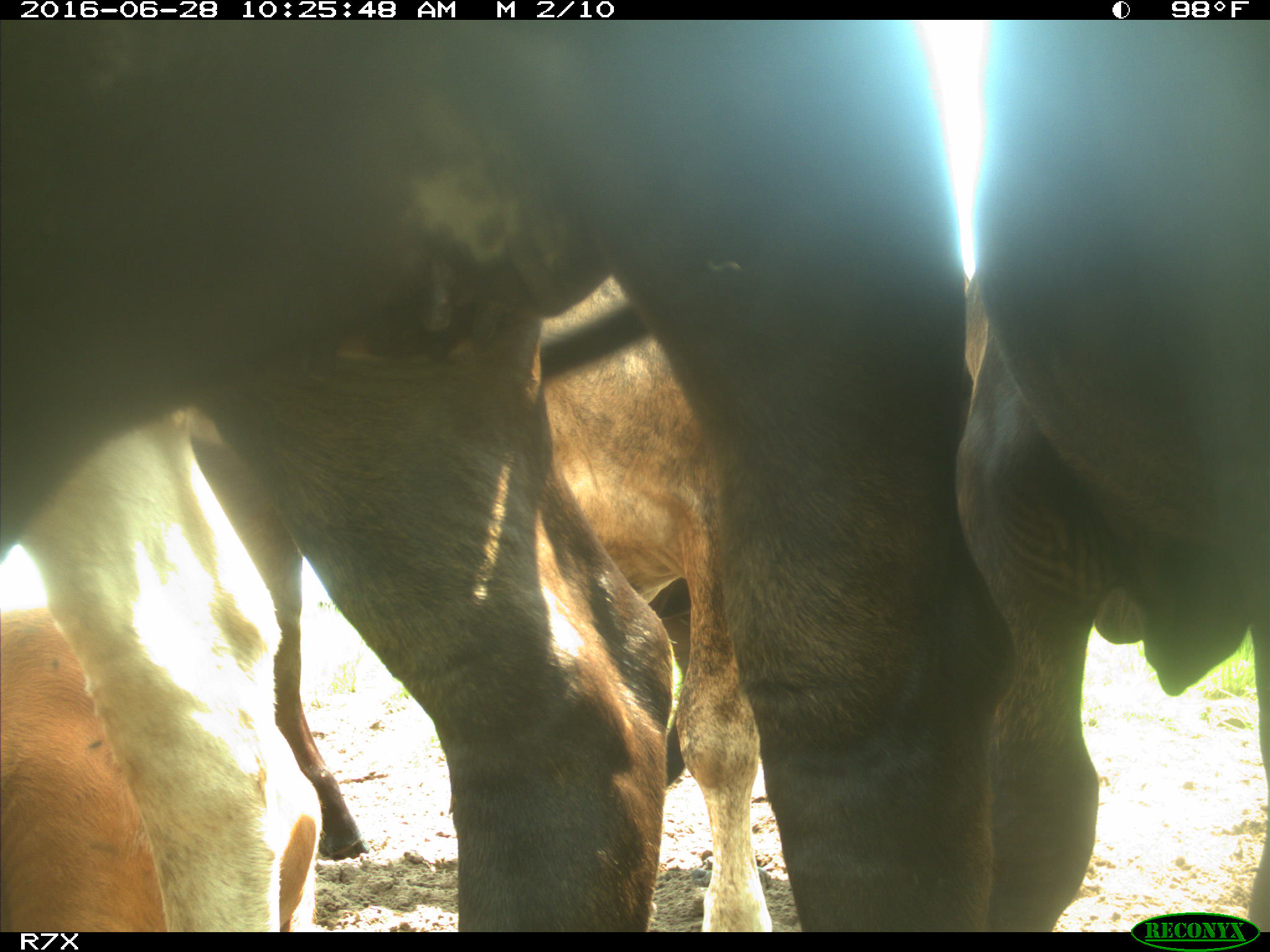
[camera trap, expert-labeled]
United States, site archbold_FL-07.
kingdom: Animalia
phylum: Chordata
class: Mammalia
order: Artiodactyla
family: Bovidae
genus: Bos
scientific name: Bos taurus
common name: domestic cow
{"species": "Bos taurus (domestic cow)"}